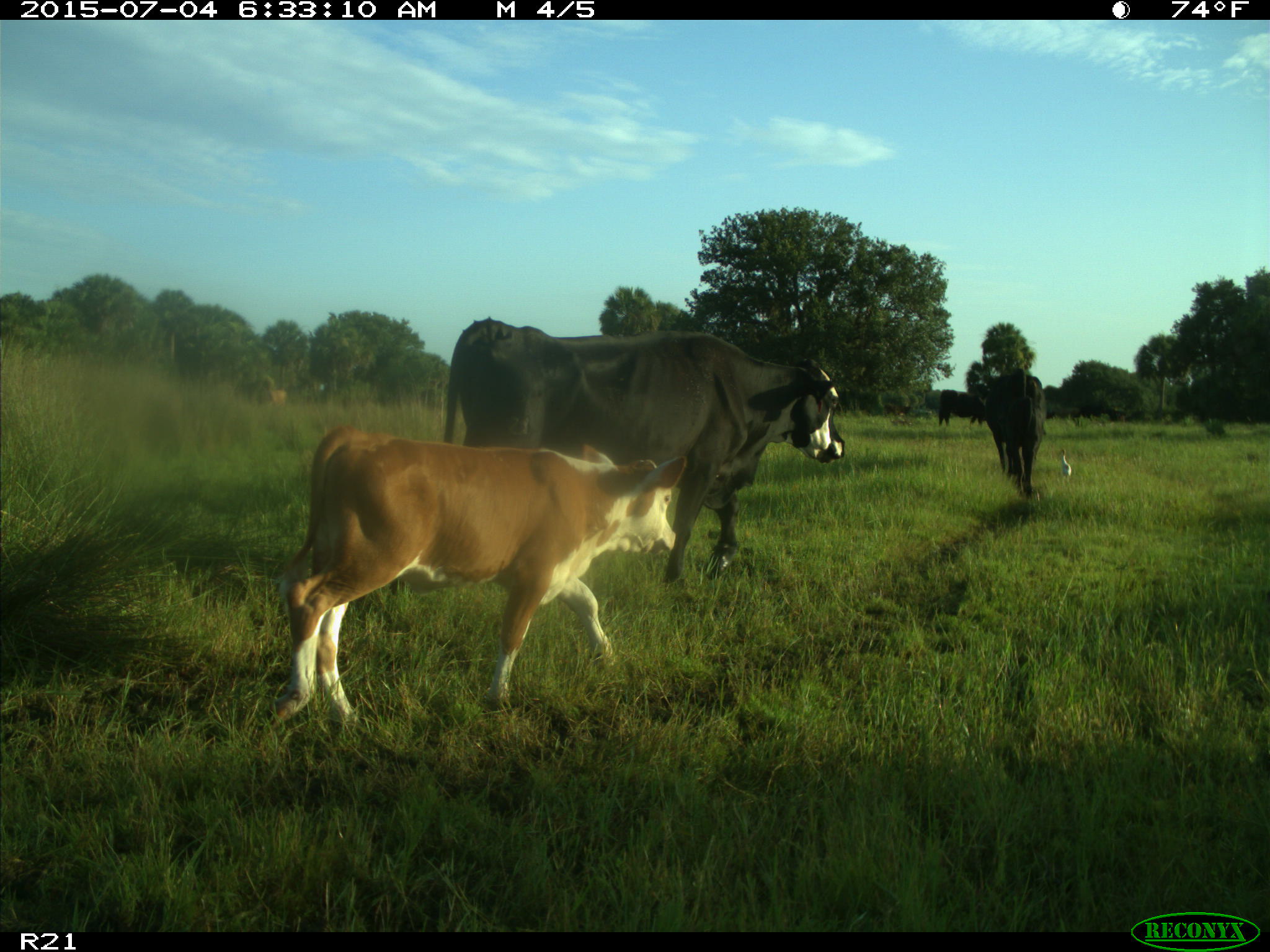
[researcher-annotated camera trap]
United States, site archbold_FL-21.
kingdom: Animalia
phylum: Chordata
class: Mammalia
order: Artiodactyla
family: Bovidae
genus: Bos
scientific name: Bos taurus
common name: domestic cow